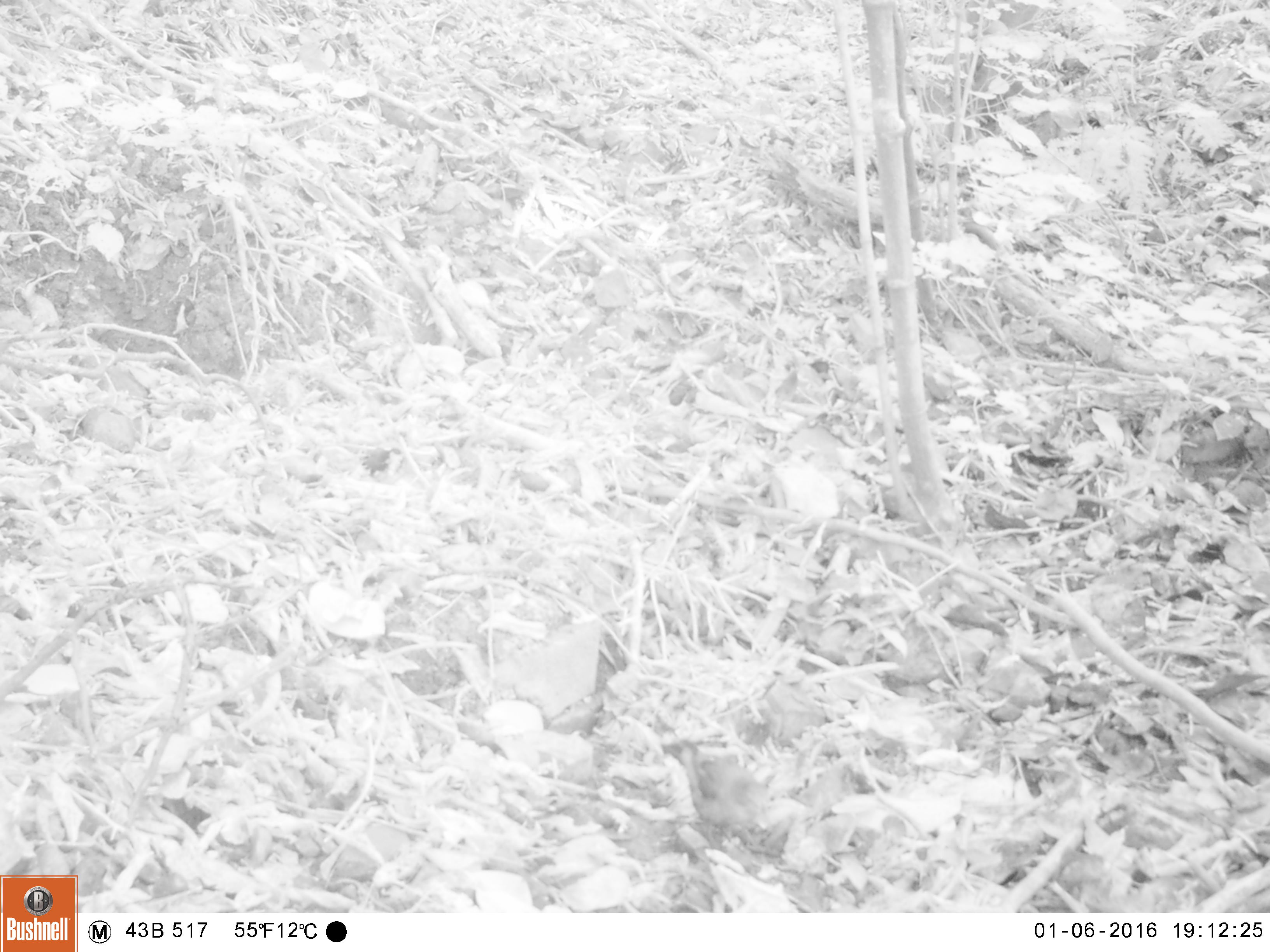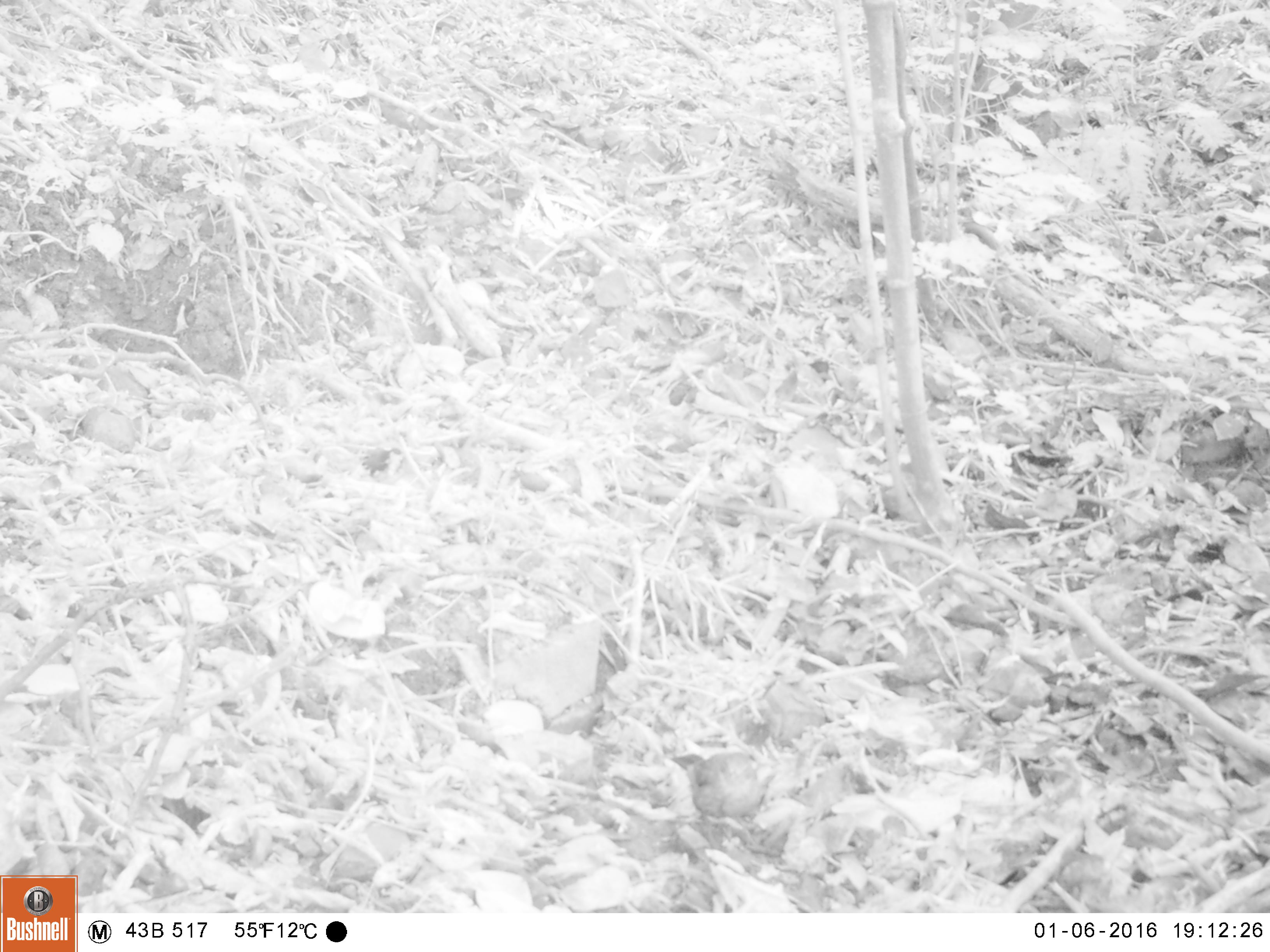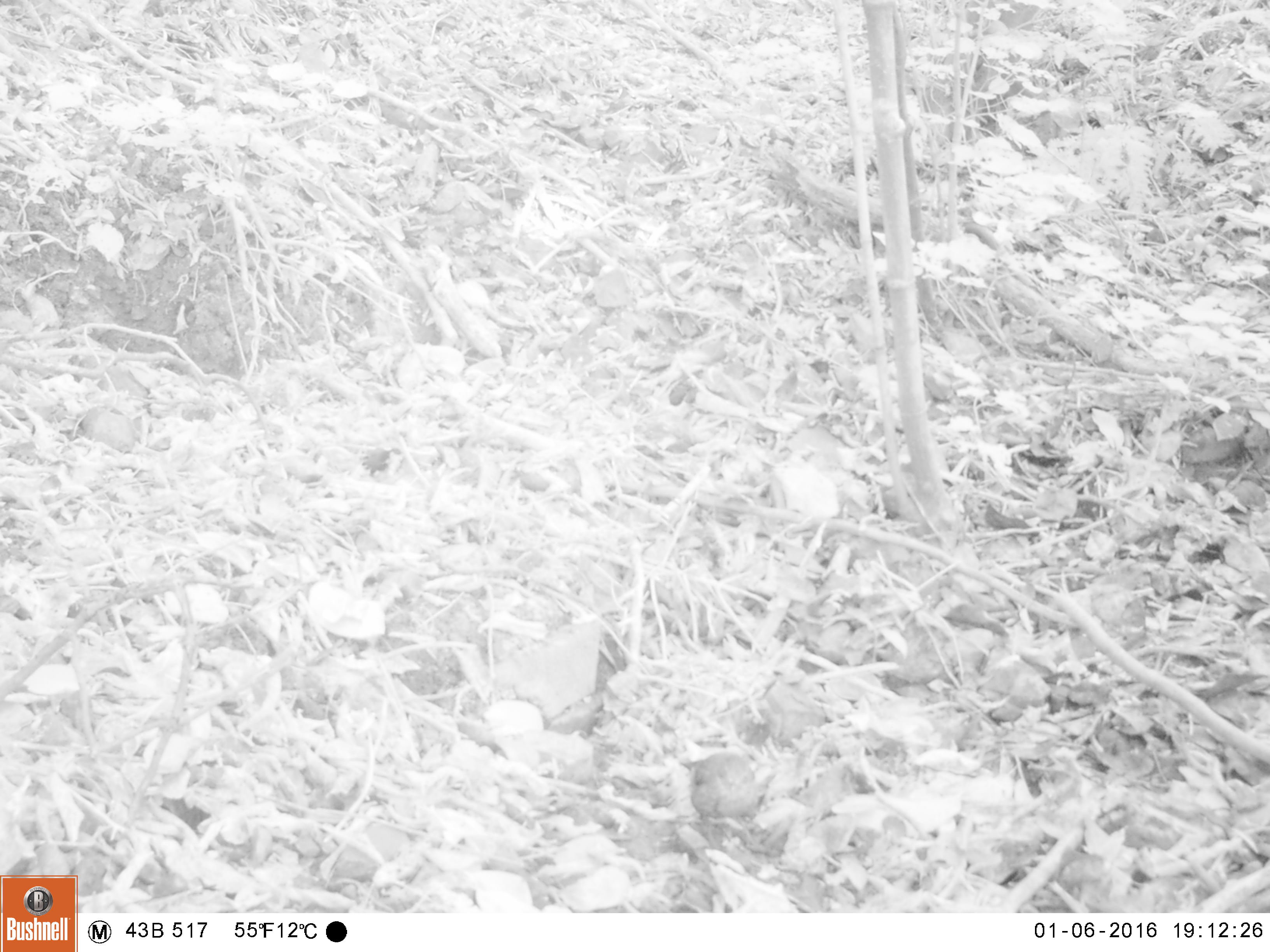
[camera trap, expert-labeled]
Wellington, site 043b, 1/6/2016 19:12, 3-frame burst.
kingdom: Animalia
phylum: Chordata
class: Aves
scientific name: Aves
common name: bird